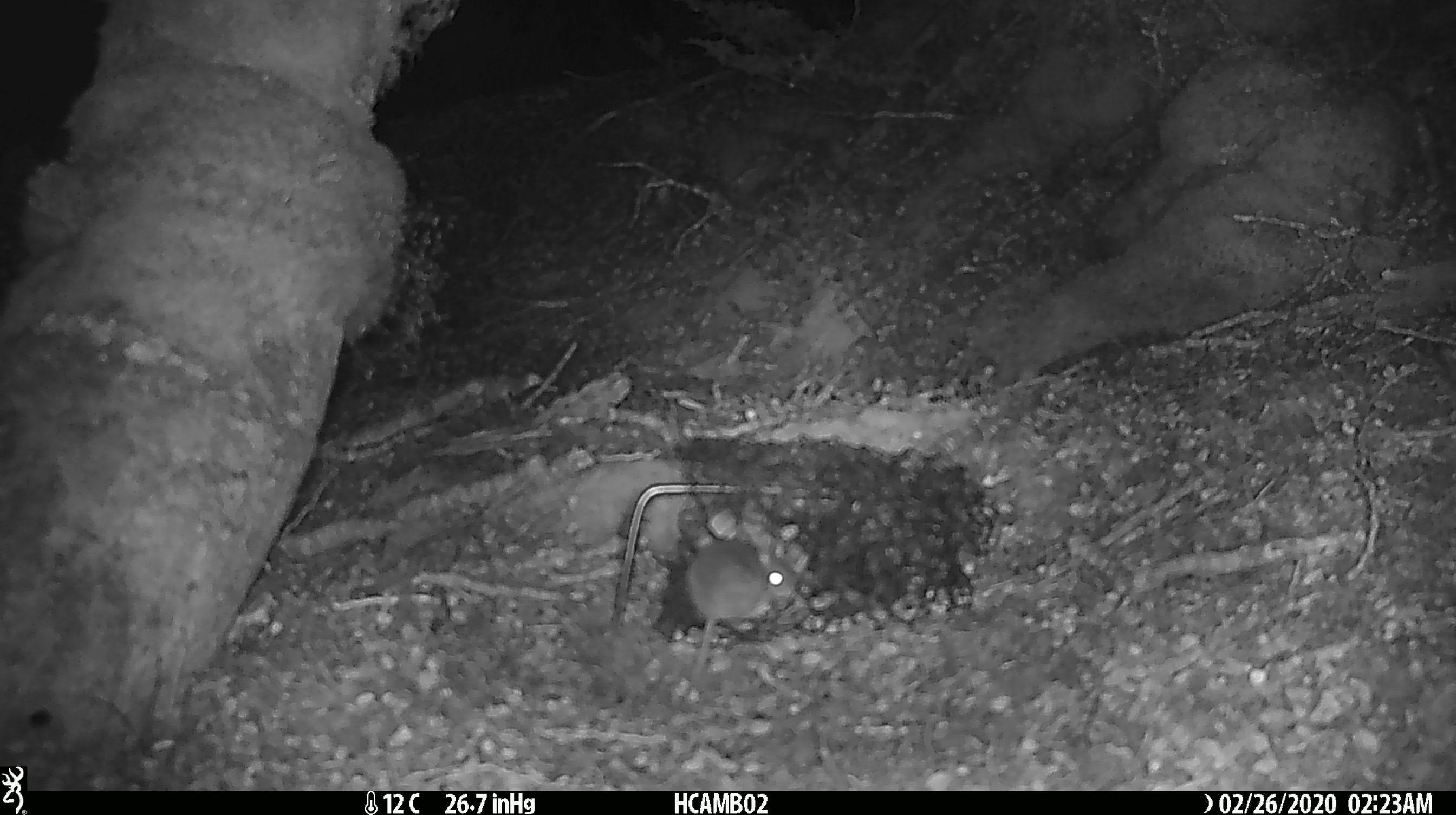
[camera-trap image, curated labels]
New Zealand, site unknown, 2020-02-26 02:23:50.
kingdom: Animalia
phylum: Chordata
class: Mammalia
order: Rodentia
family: Muridae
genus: Mus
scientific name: Mus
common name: mouse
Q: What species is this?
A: Mouse (Mus).